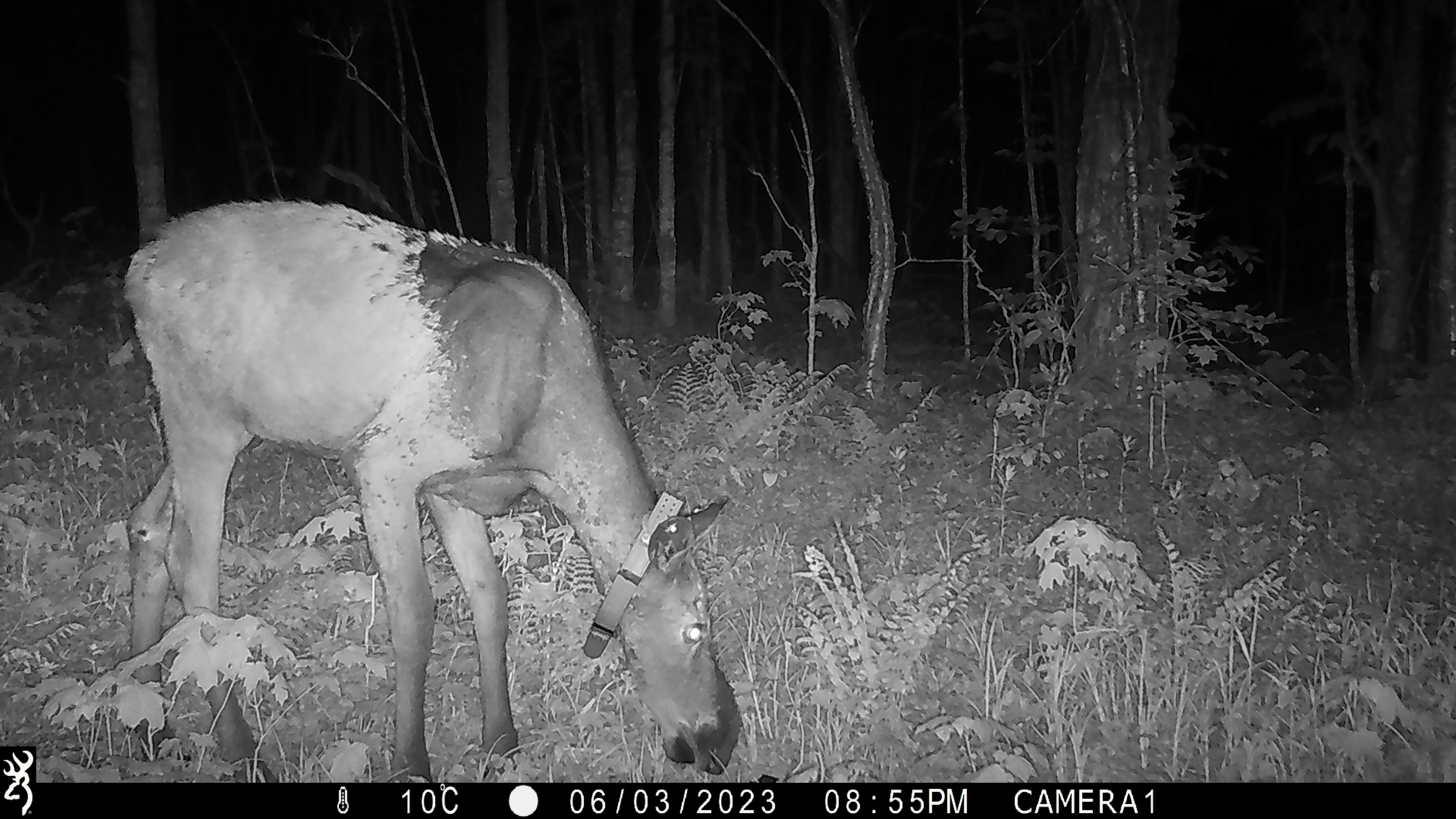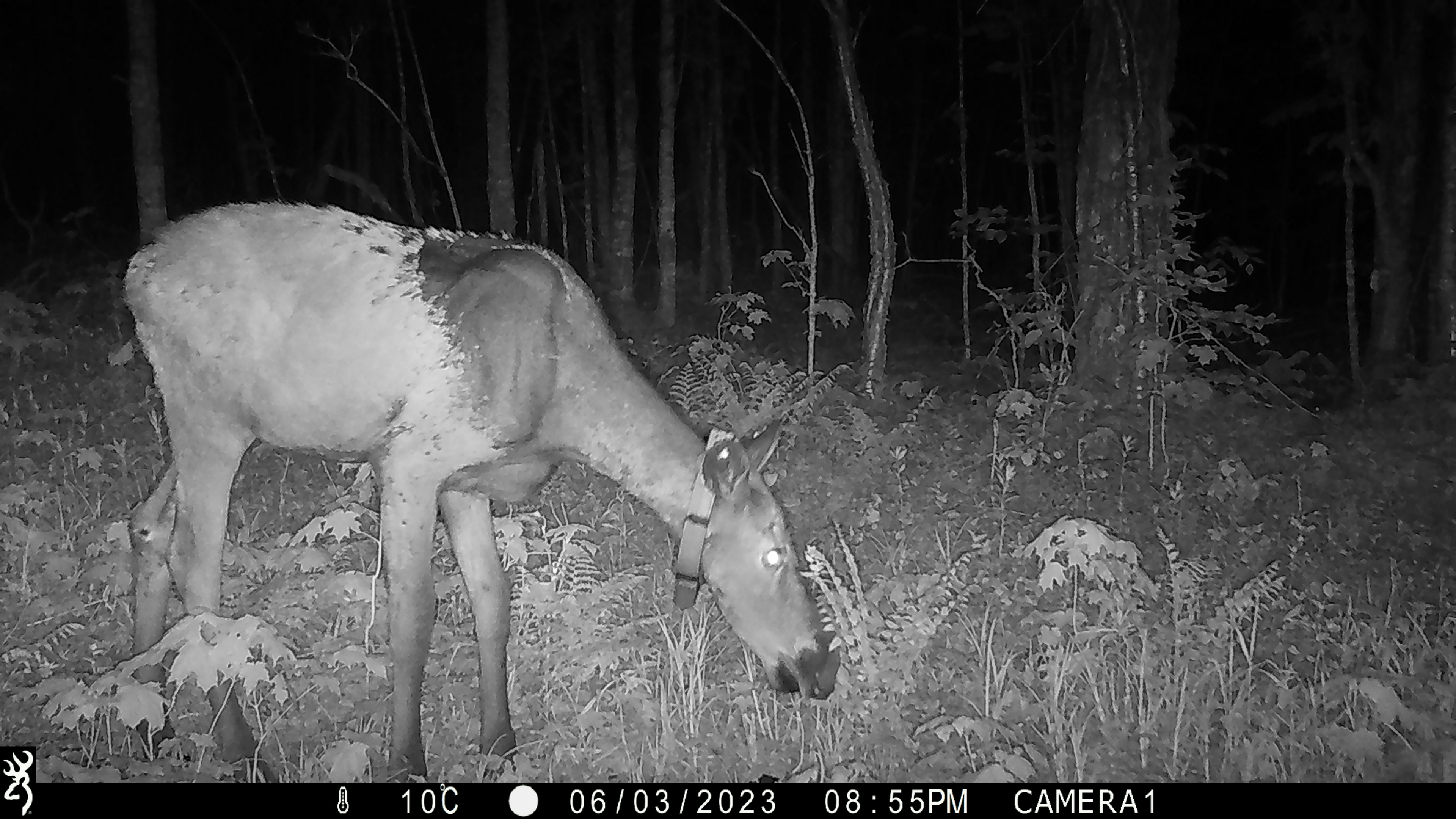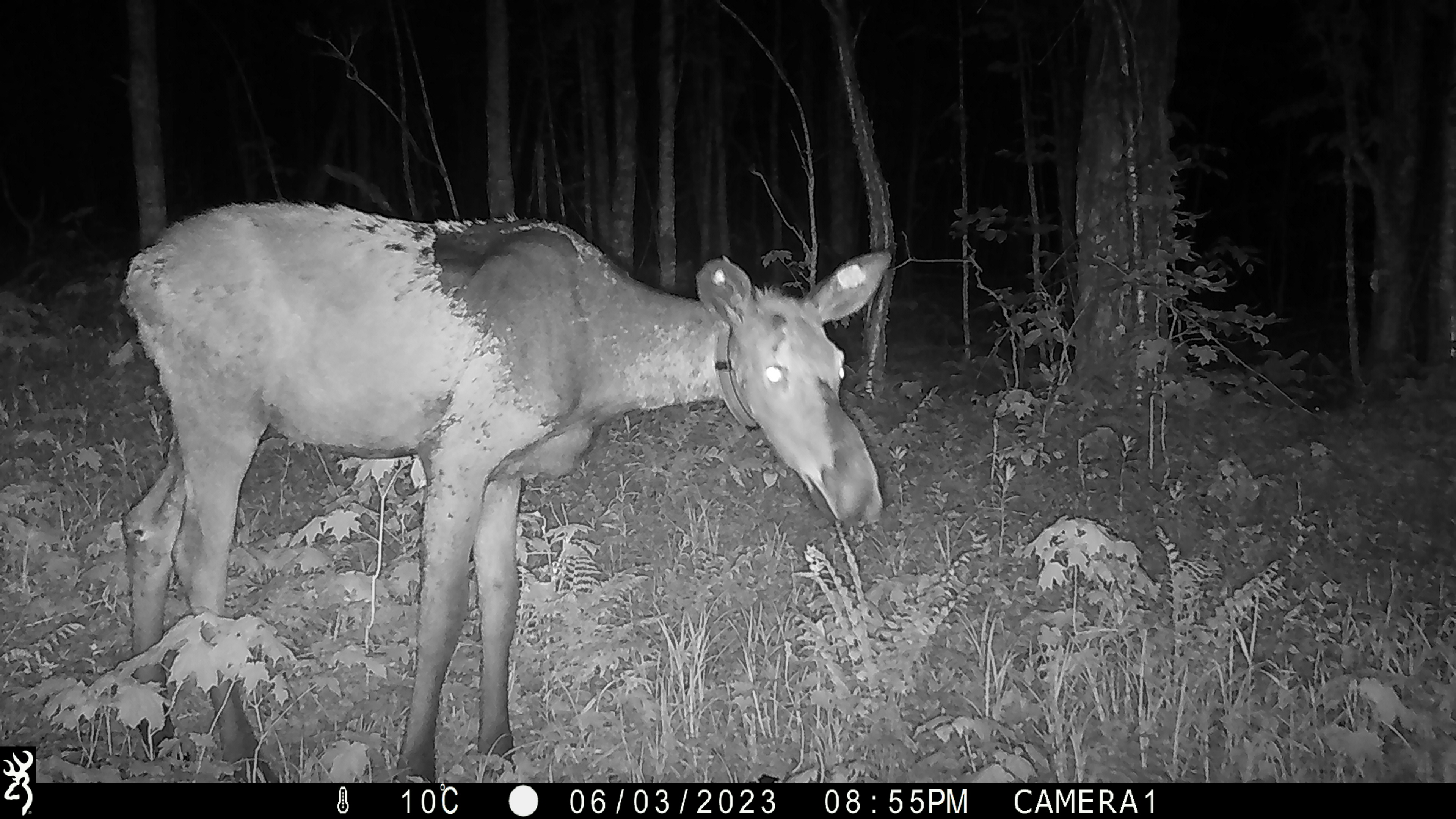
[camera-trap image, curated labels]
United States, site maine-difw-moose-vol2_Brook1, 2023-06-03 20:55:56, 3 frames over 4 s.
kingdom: Animalia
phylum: Chordata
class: Mammalia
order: Artiodactyla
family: Cervidae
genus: Alces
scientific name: Alces alces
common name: moose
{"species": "moose (Alces alces)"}